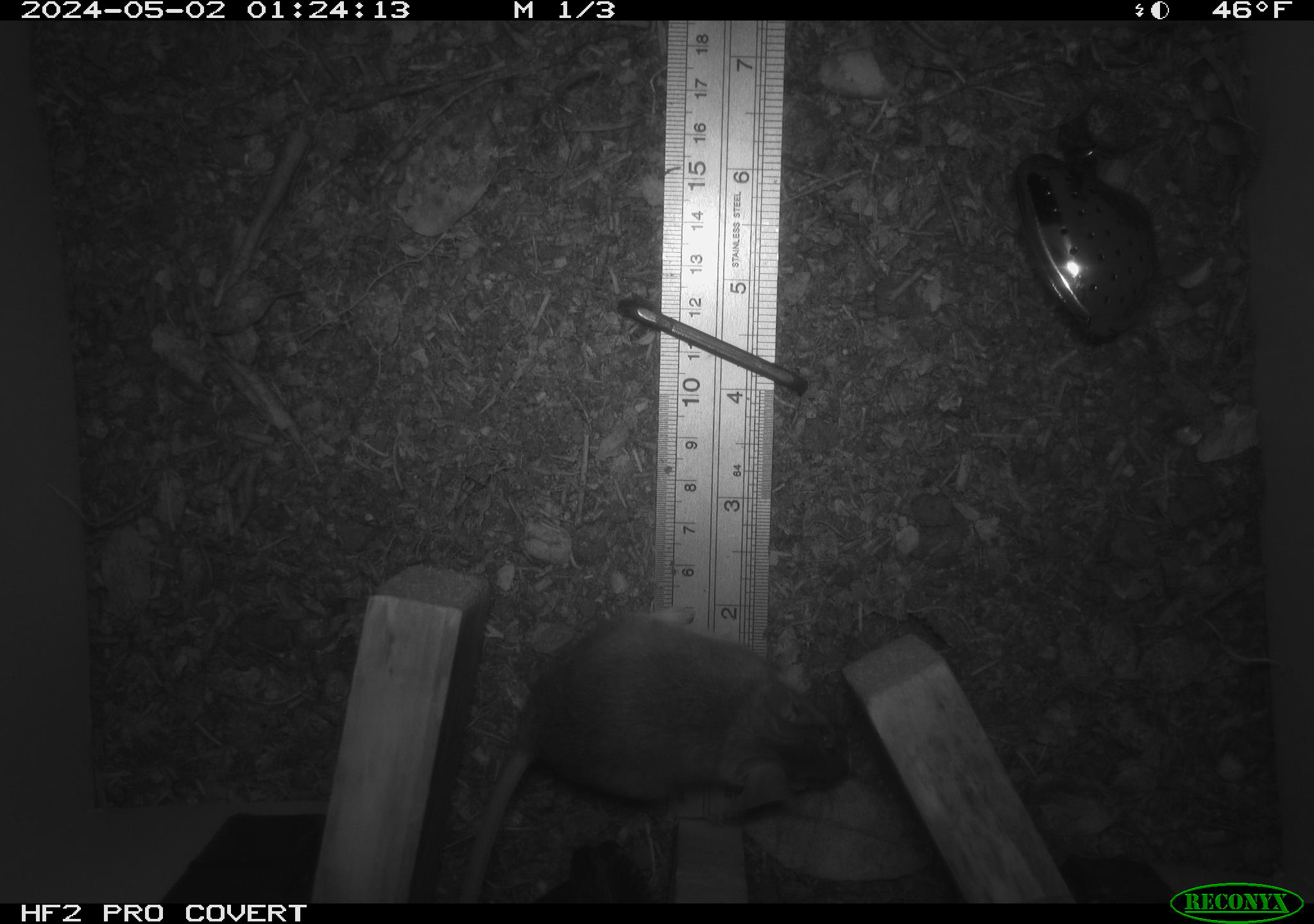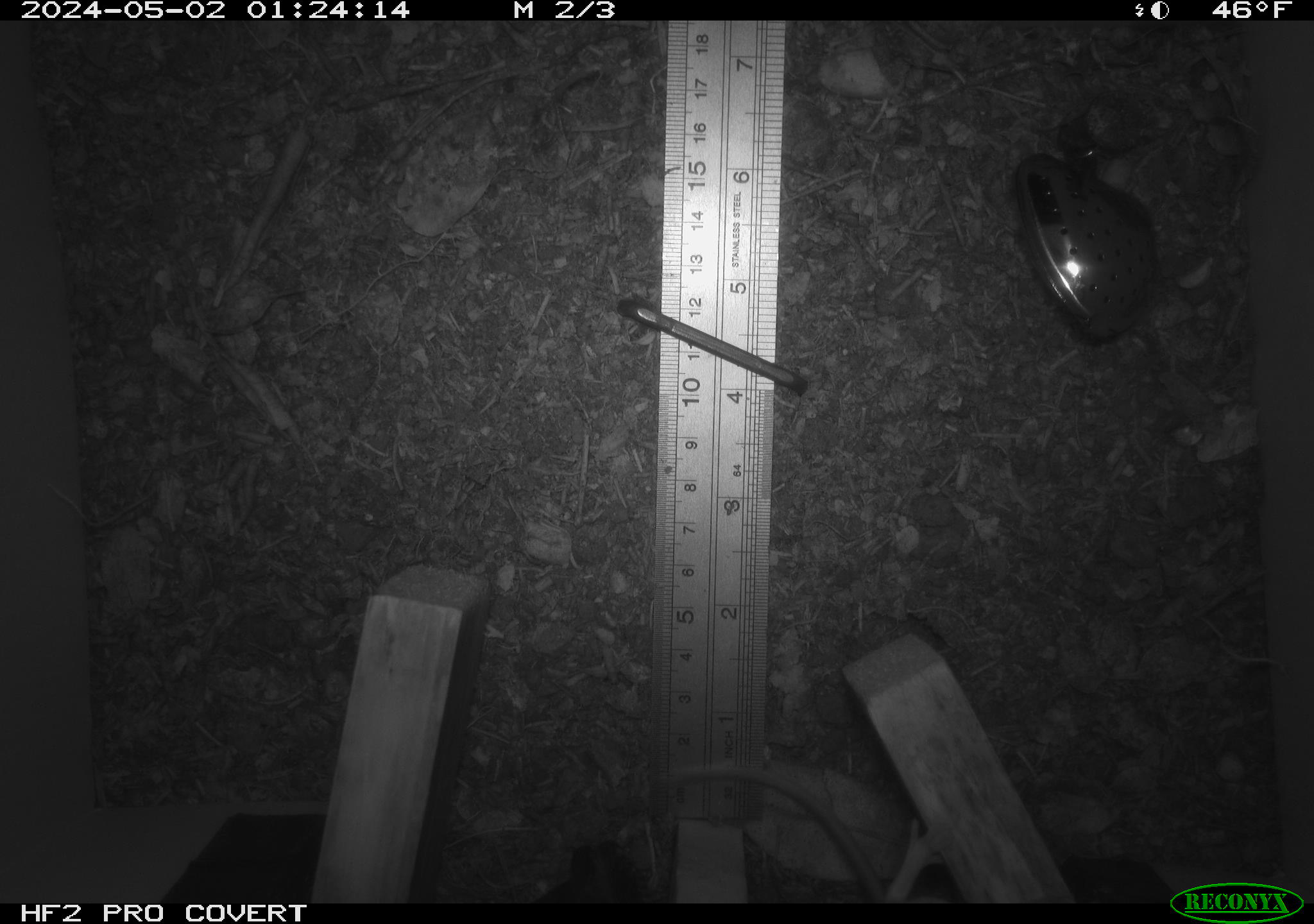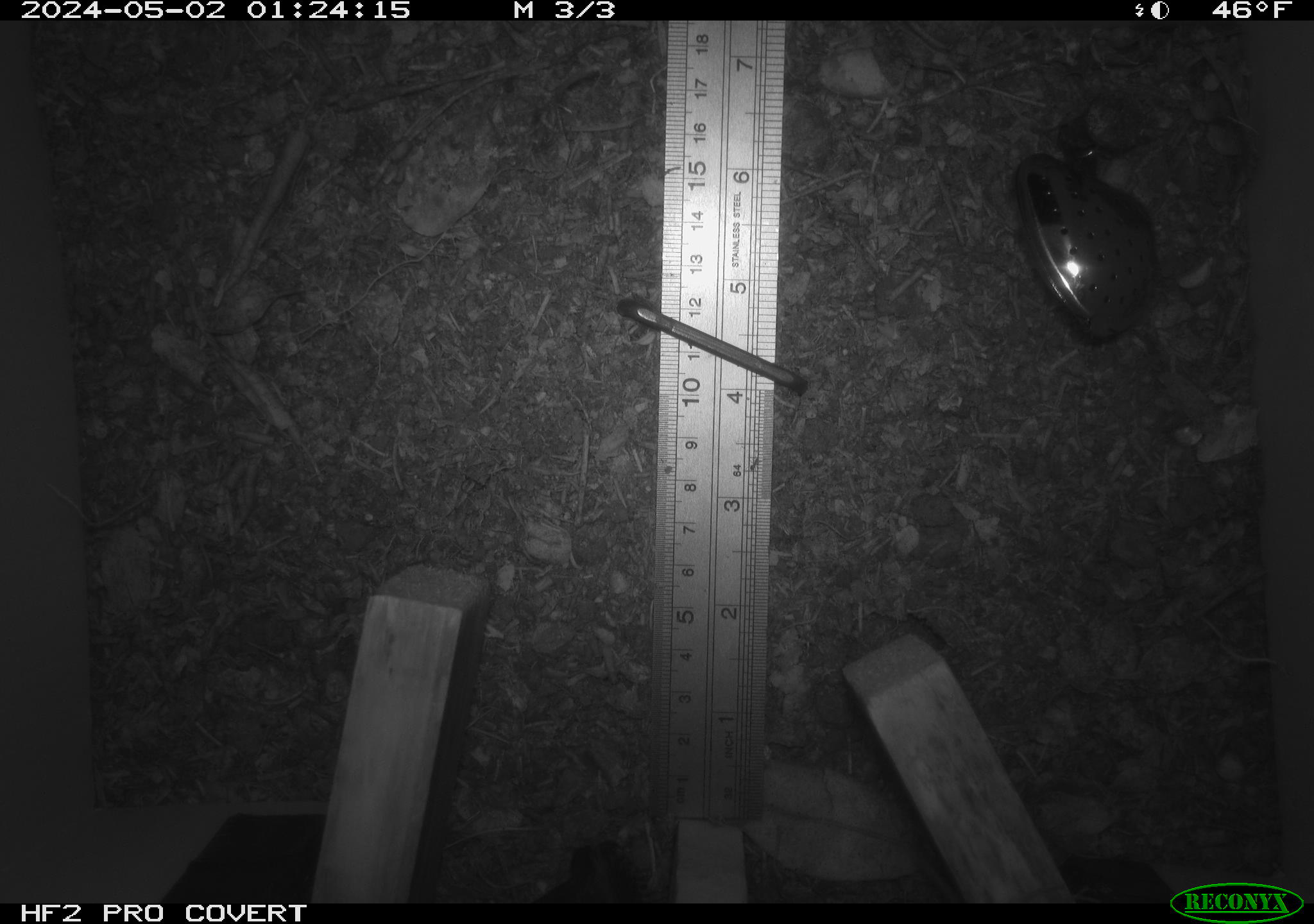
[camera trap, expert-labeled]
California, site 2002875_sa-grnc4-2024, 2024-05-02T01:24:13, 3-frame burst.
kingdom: Animalia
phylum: Chordata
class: Mammalia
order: Rodentia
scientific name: Rodentia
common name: rodent